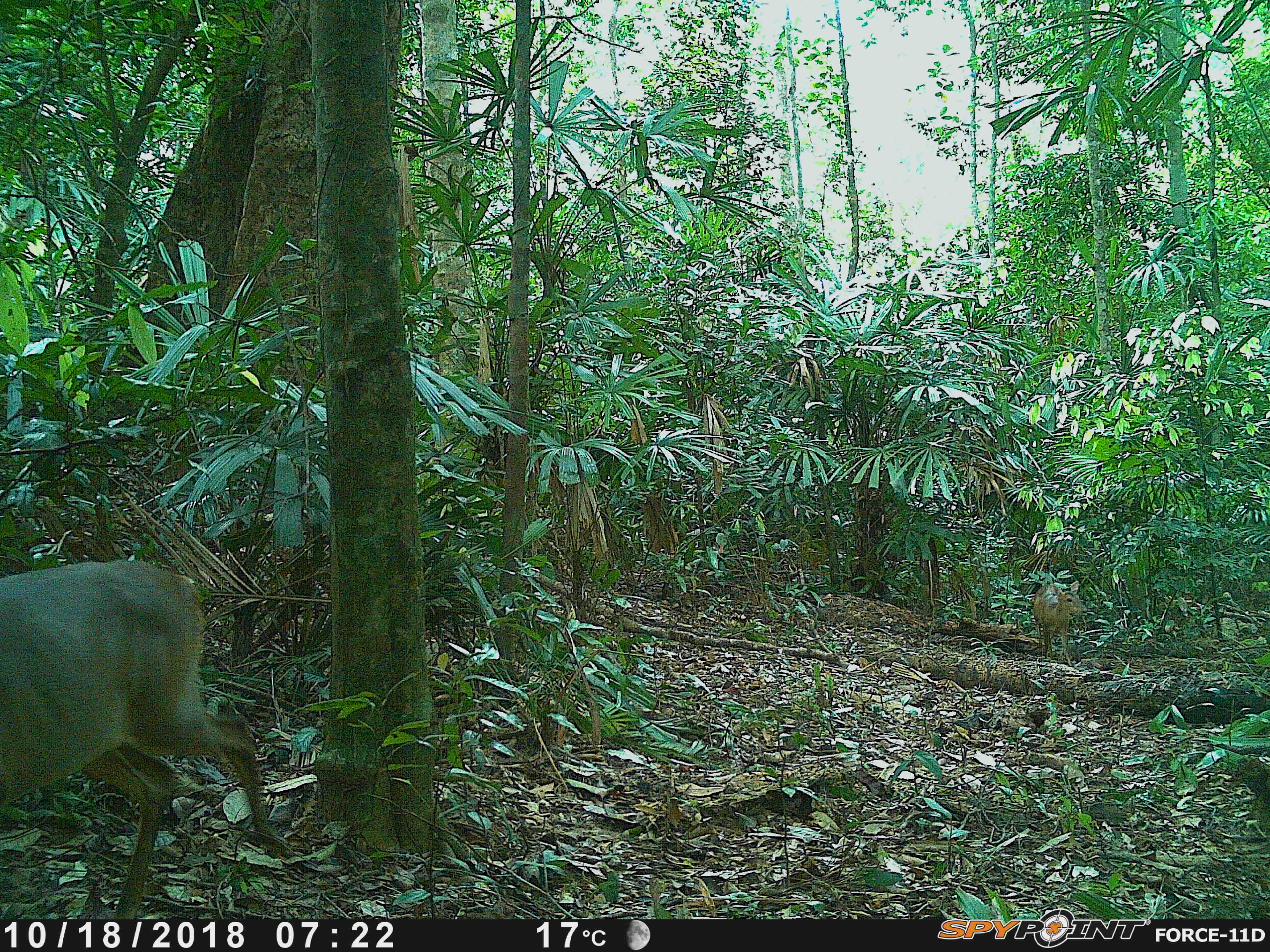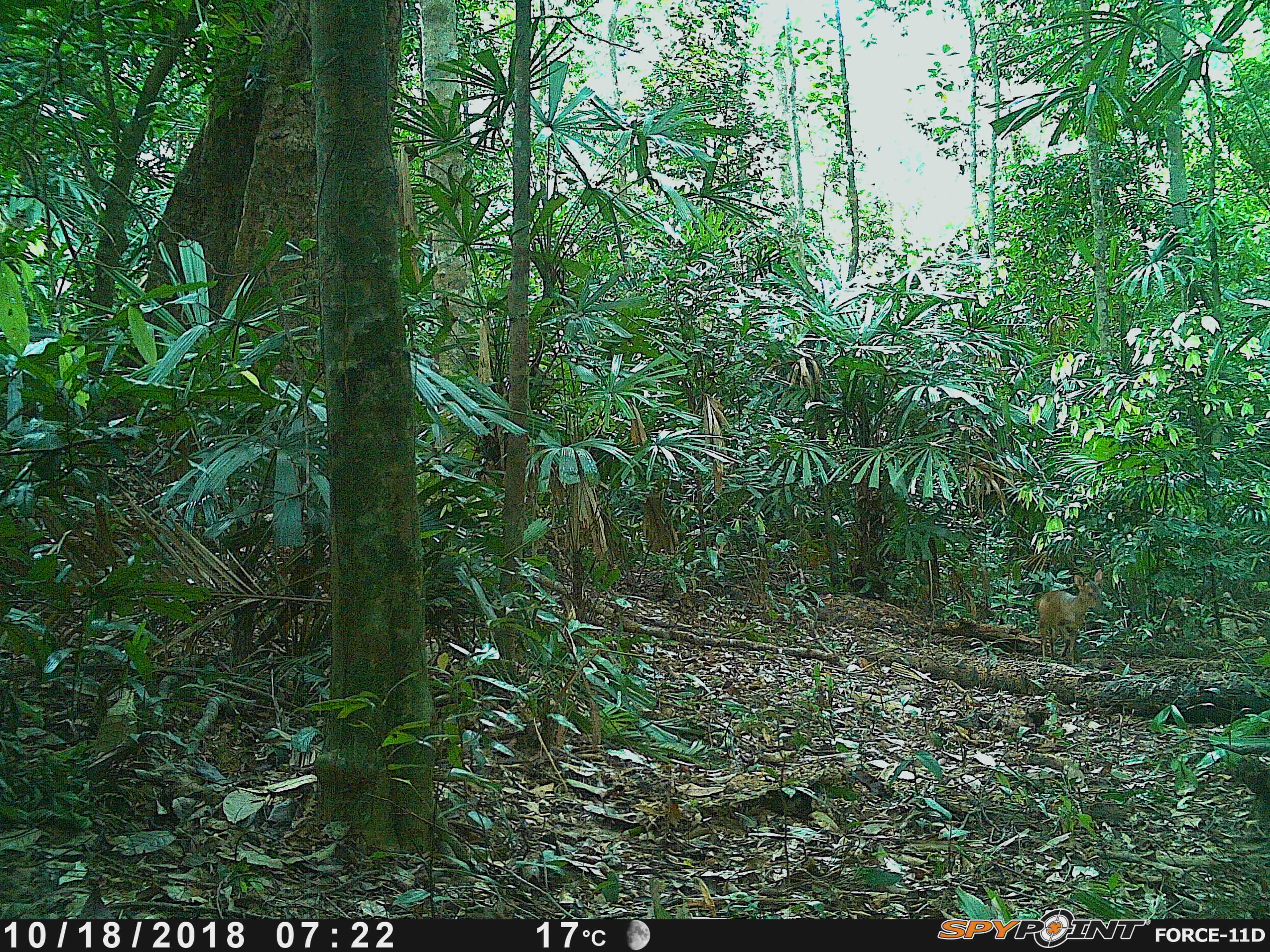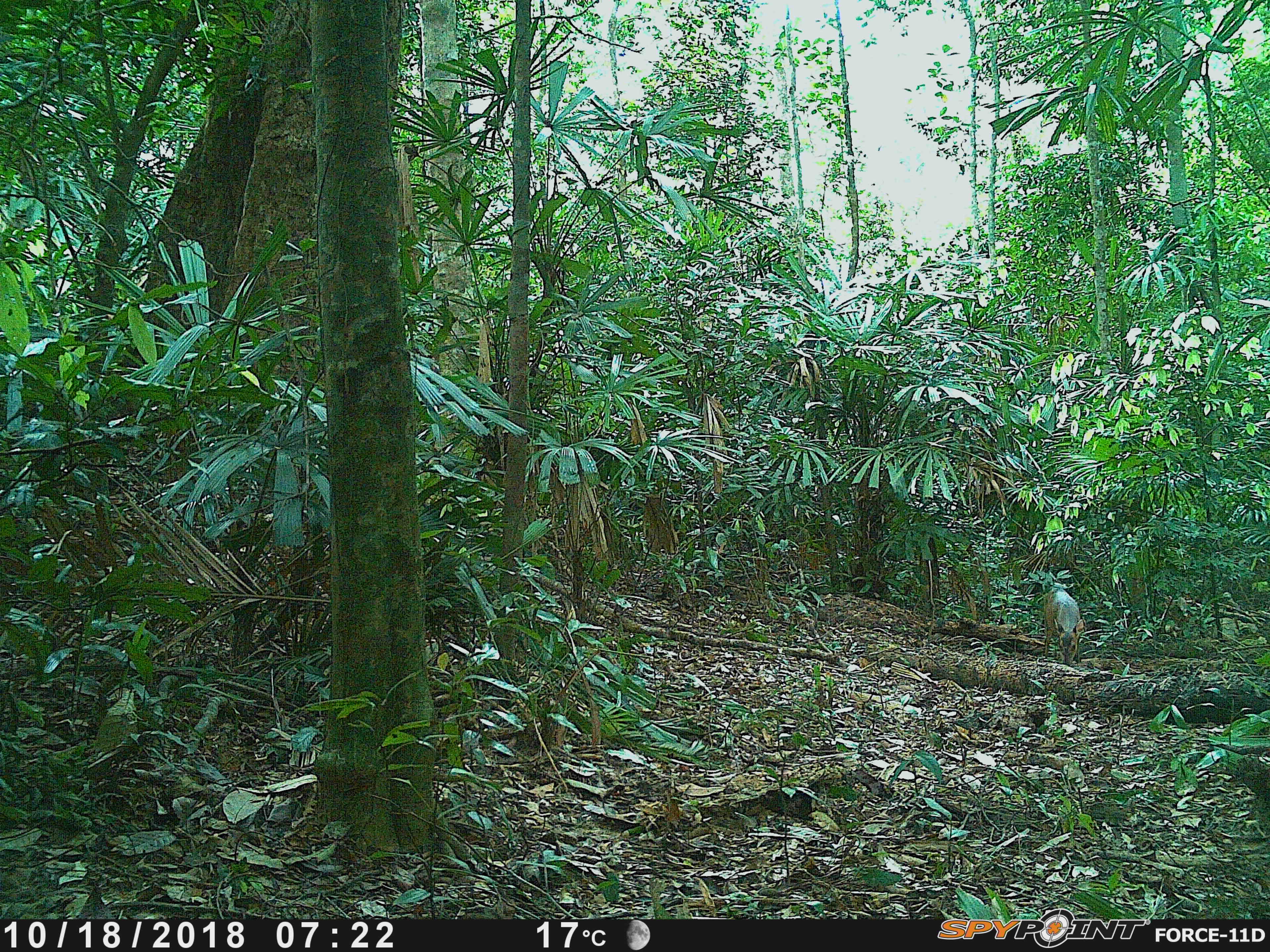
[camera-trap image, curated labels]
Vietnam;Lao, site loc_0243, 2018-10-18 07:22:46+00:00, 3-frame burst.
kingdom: Animalia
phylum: Chordata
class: Mammalia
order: Artiodactyla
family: Cervidae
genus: Muntiacus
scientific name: Muntiacus vuquangensis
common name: large-antlered muntjac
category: large antlered muntjac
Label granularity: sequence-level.